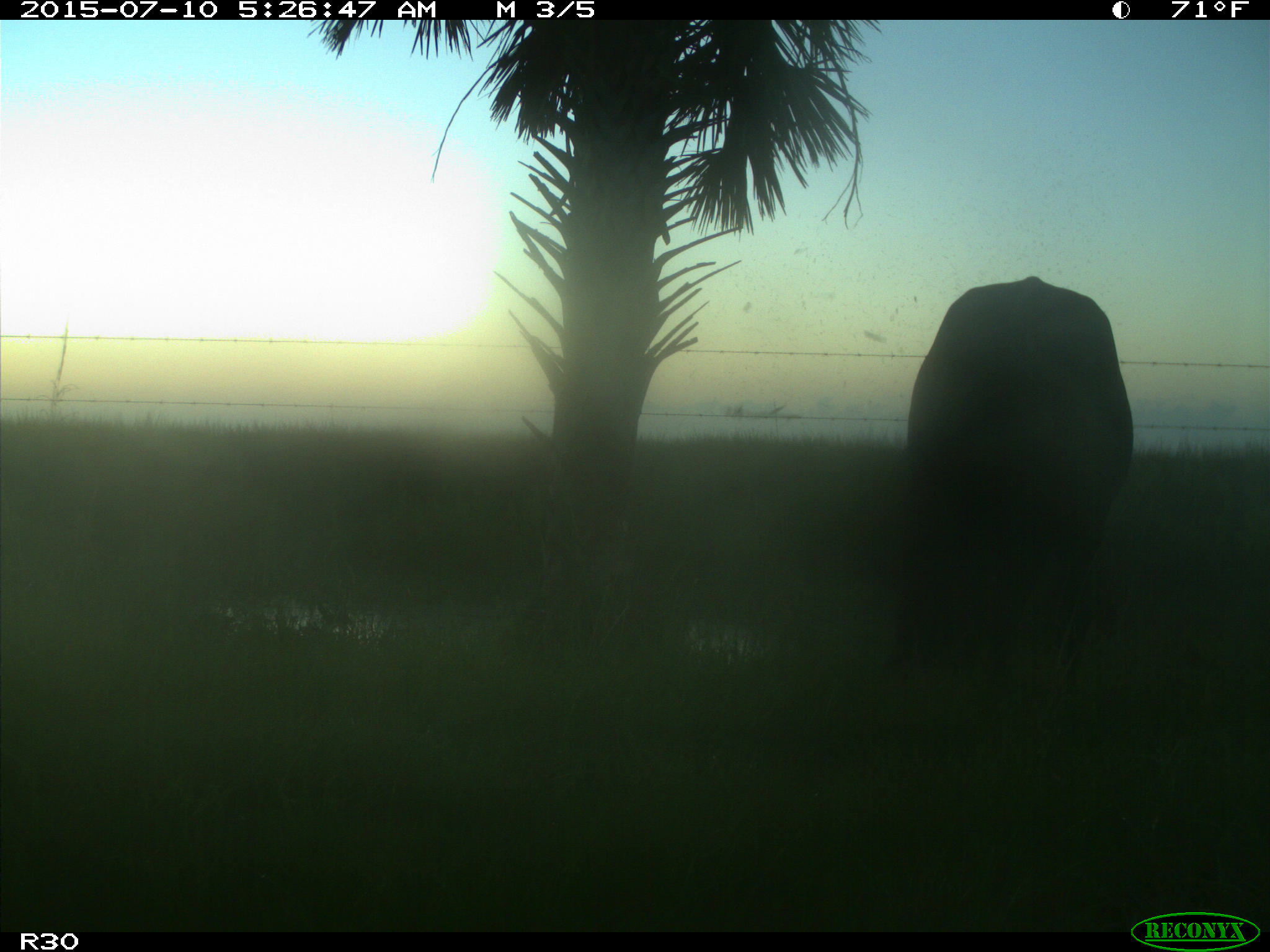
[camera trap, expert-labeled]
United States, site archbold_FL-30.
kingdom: Animalia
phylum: Chordata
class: Mammalia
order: Artiodactyla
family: Bovidae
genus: Bos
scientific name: Bos taurus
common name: domestic cow